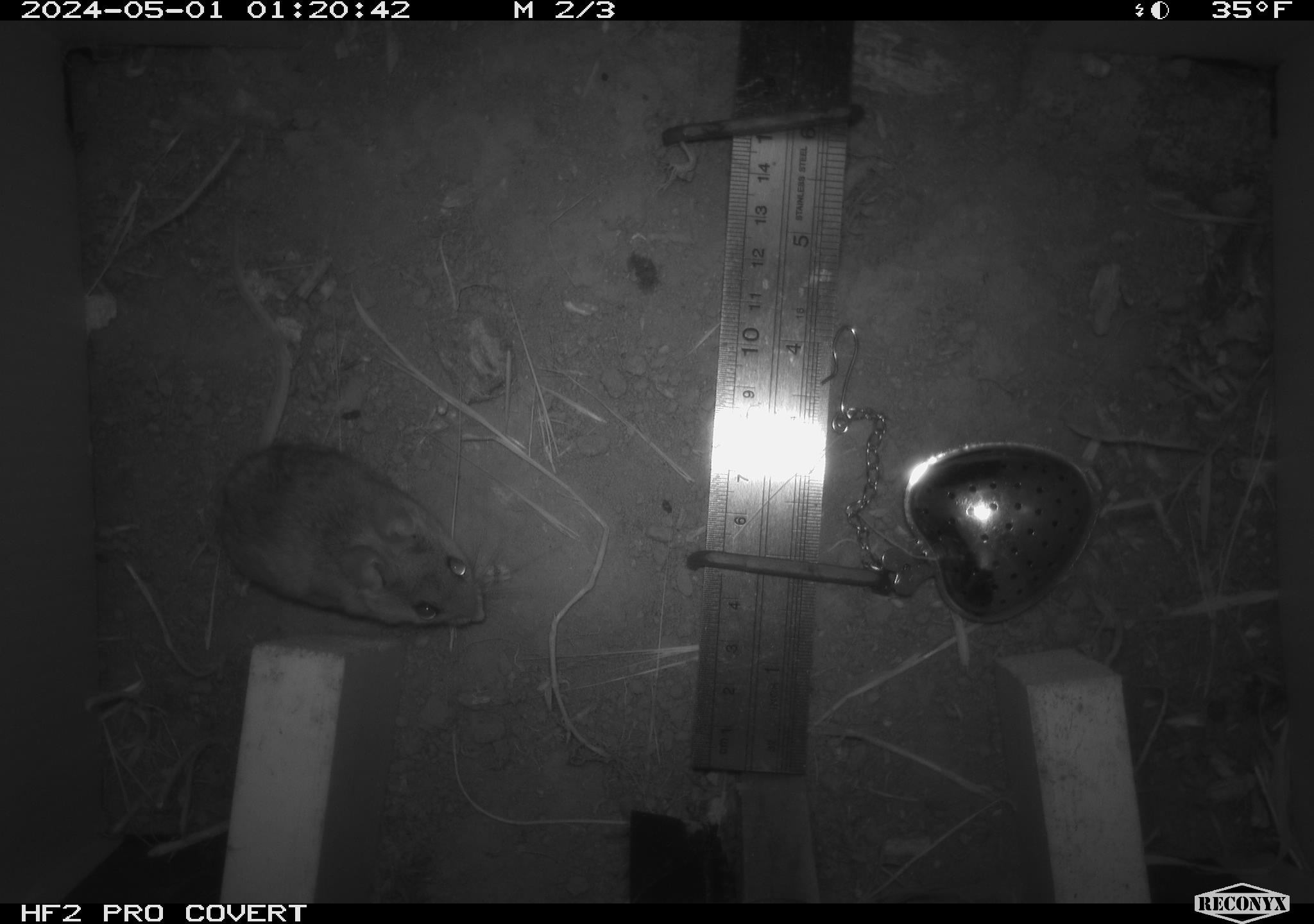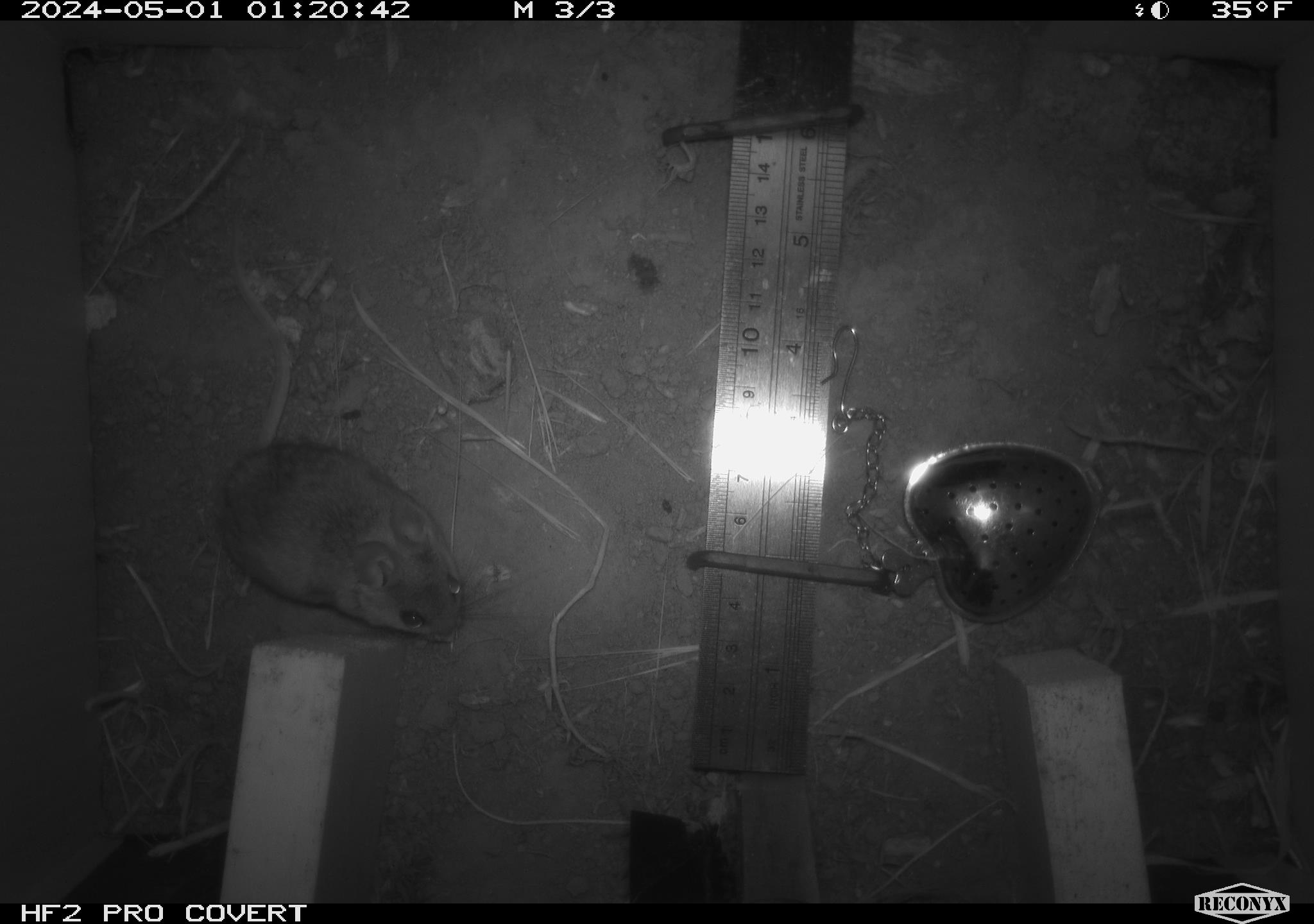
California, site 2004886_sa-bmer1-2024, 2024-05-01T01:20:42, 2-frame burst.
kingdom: Animalia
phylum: Chordata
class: Mammalia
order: Rodentia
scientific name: Rodentia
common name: mouse species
Mouse species (Rodentia).